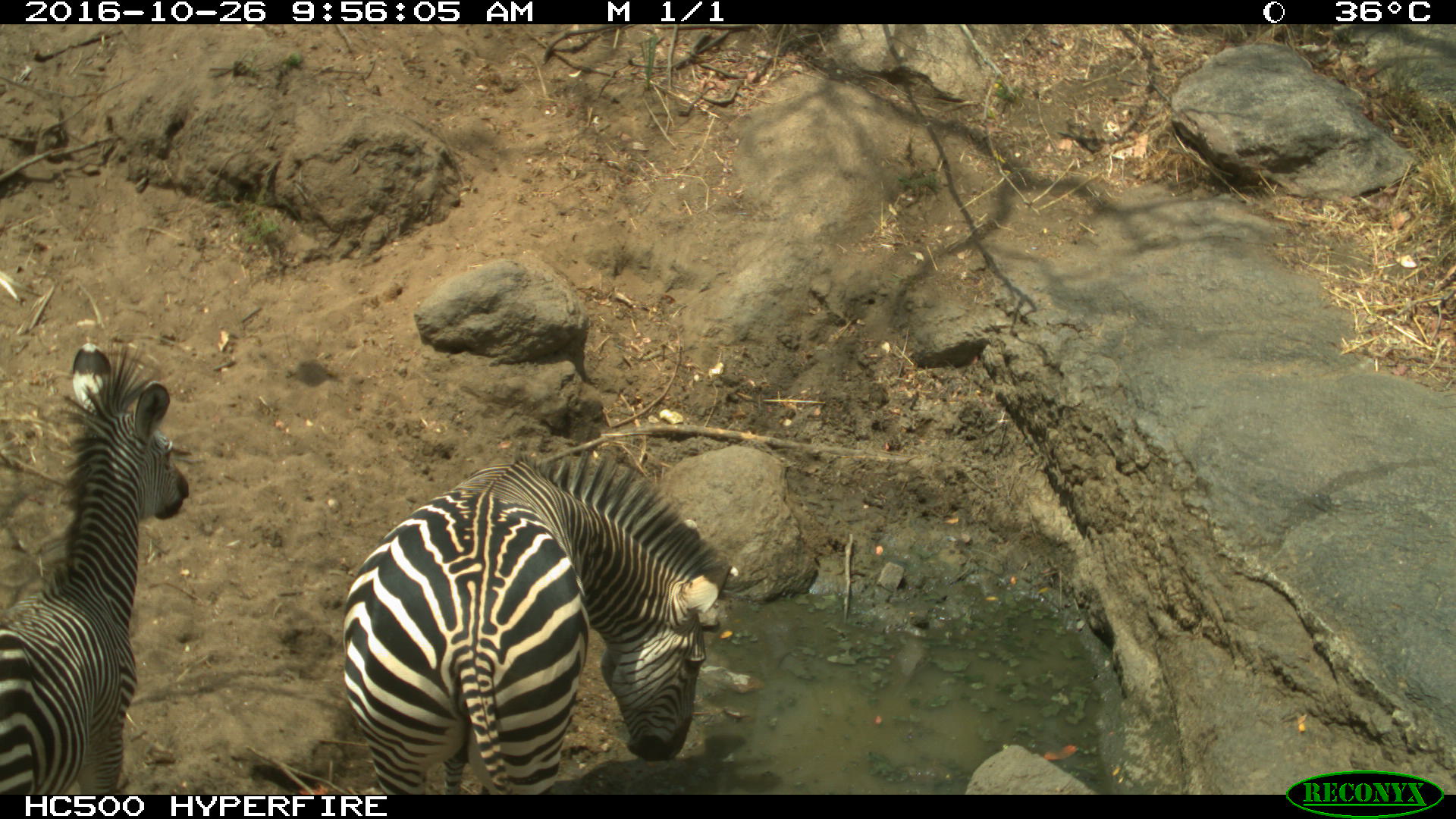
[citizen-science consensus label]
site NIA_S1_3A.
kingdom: Animalia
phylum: Chordata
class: Mammalia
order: Perissodactyla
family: Equidae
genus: Equus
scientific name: Equus quagga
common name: plains zebra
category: zebraplains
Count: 2.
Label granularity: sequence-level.